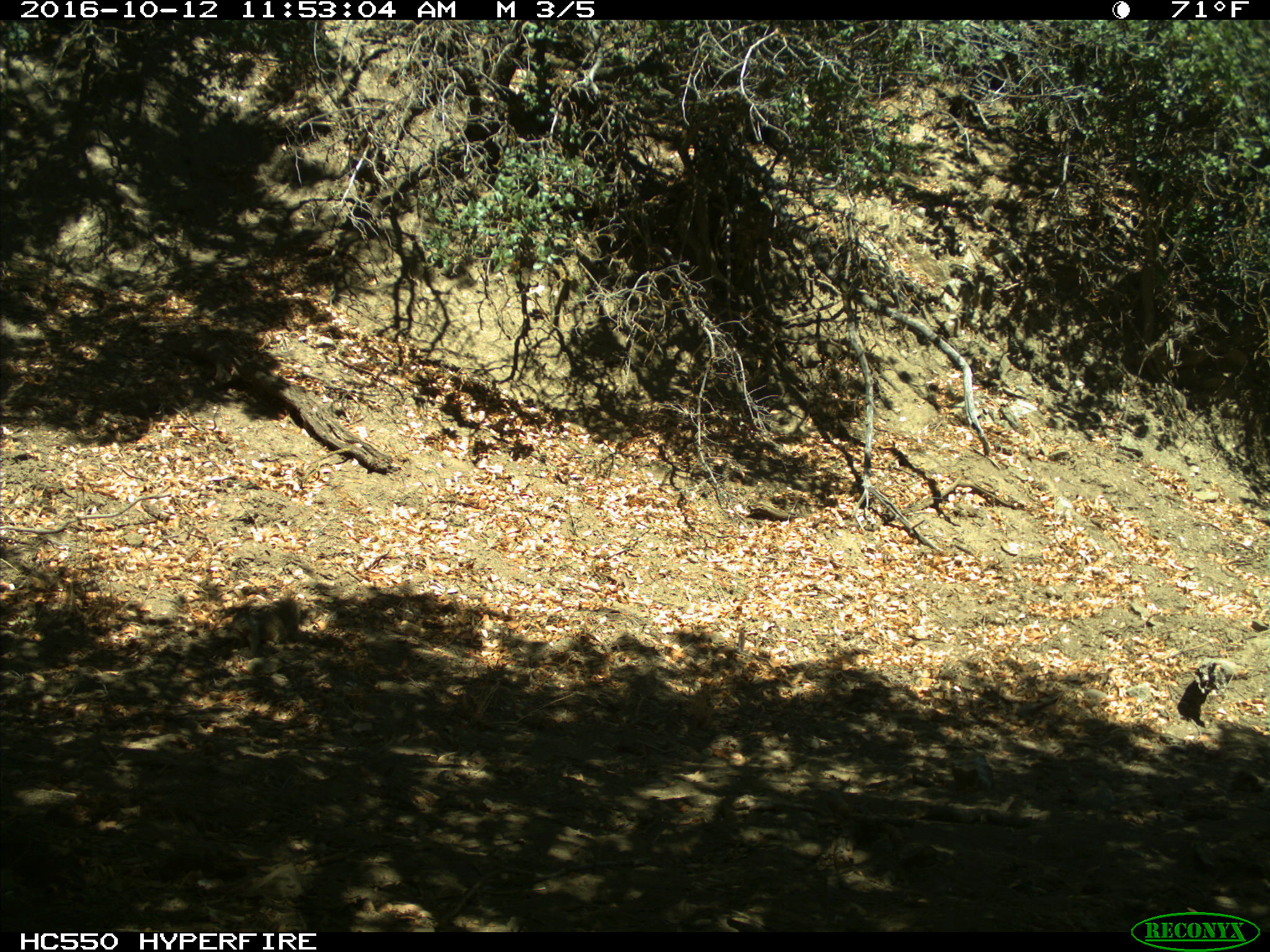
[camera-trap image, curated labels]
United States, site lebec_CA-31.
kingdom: Animalia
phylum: Chordata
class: Mammalia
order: Rodentia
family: Sciuridae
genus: Otospermophilus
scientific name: Otospermophilus beecheyi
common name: california ground squirrel